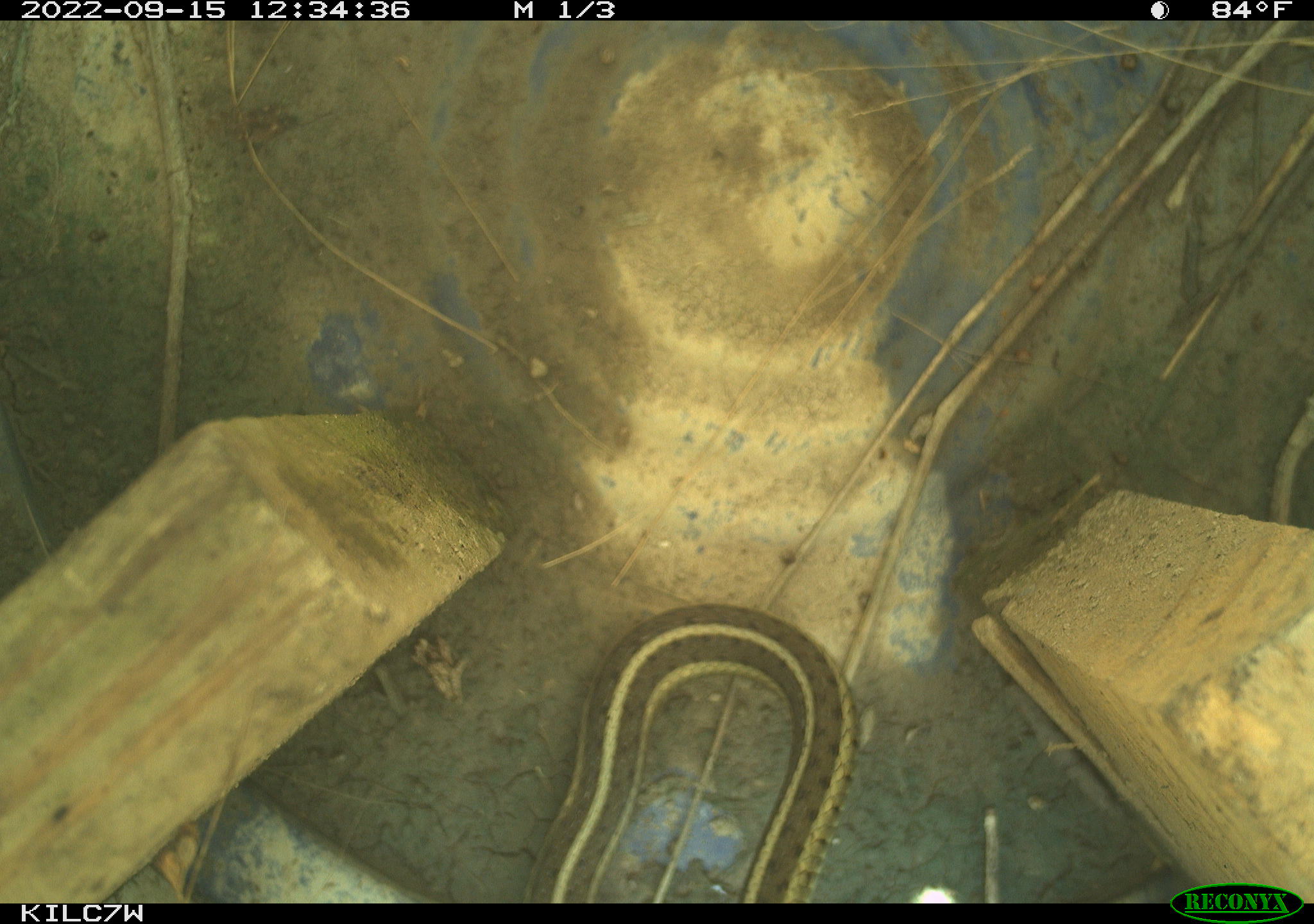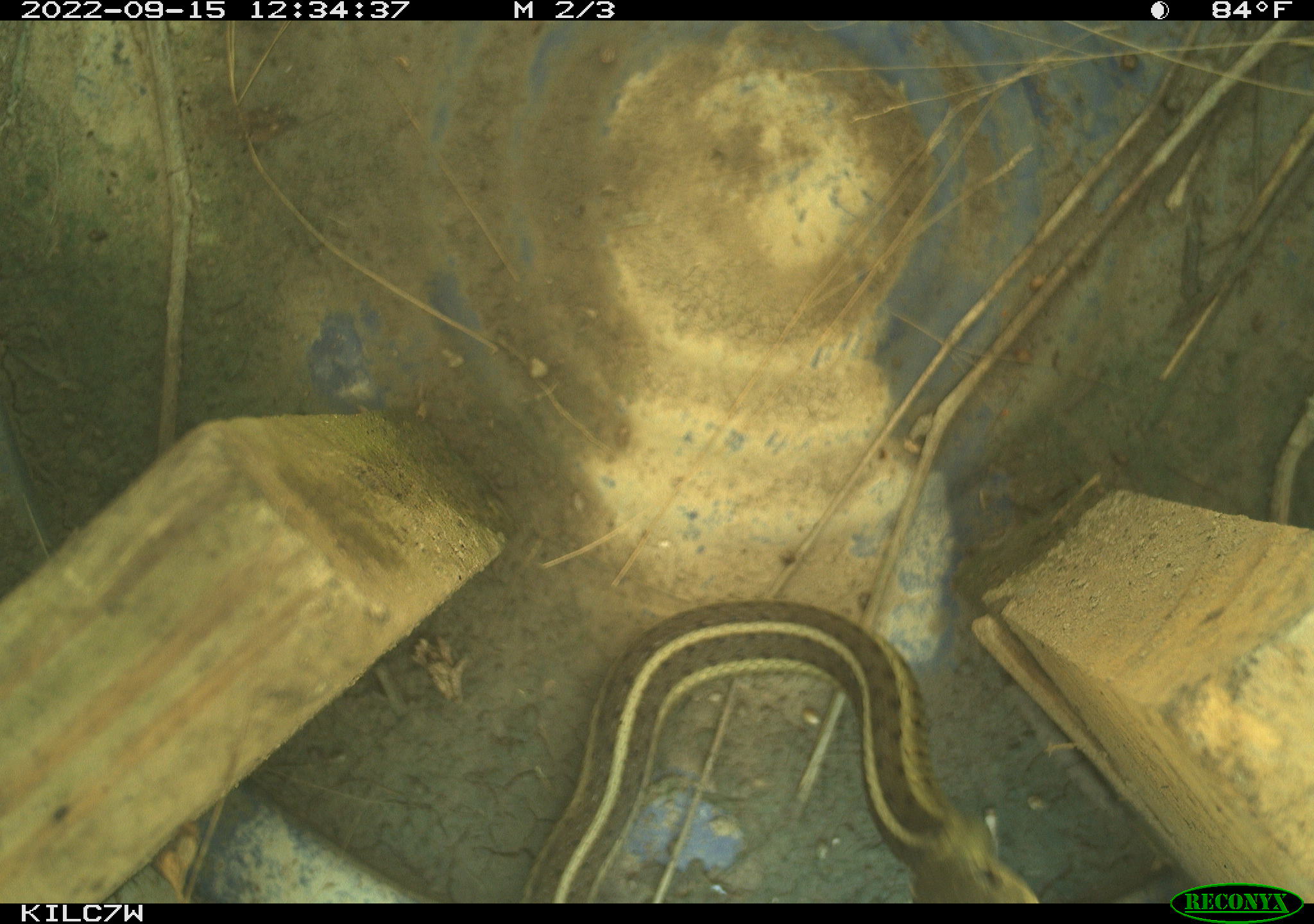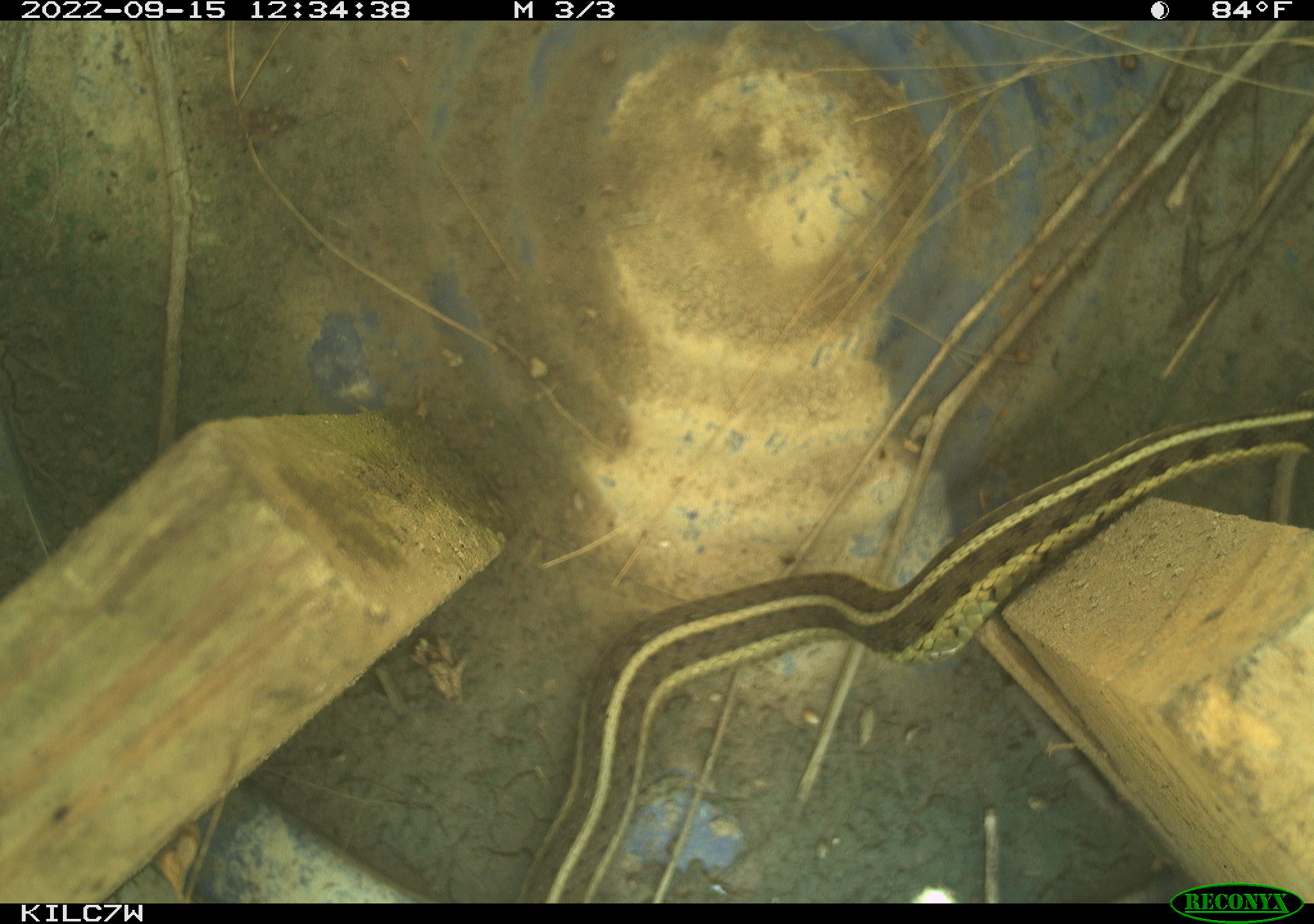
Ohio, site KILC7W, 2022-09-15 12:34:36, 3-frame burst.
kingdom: Animalia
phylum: Chordata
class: Reptilia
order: Squamata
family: Colubridae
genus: Thamnophis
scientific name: Thamnophis sirtalis sirtalis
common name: eastern gartersnake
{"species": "eastern gartersnake (Thamnophis sirtalis sirtalis)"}